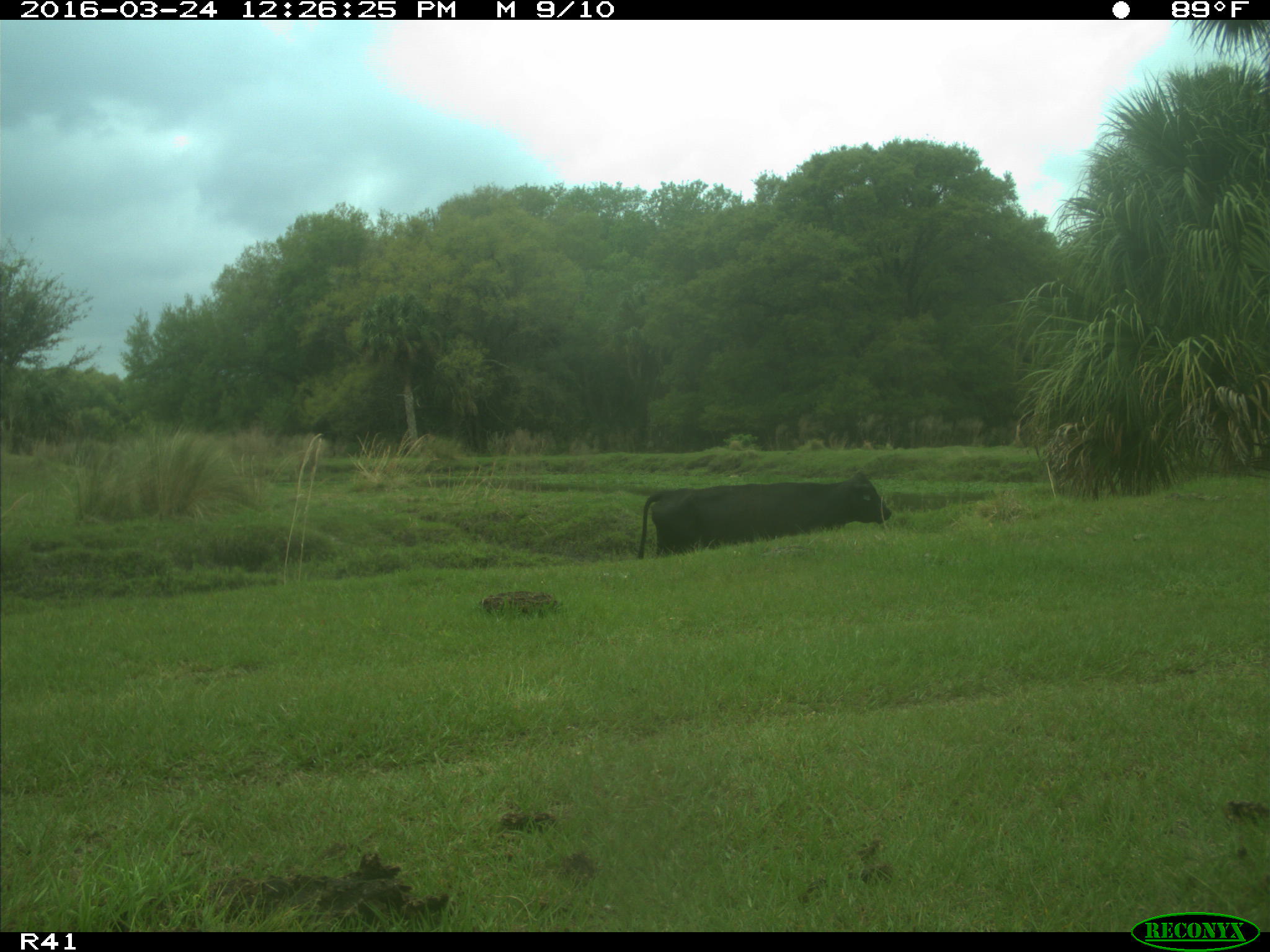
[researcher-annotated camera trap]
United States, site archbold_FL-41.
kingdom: Animalia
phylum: Chordata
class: Mammalia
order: Artiodactyla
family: Bovidae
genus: Bos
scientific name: Bos taurus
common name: domestic cow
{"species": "Bos taurus (domestic cow)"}